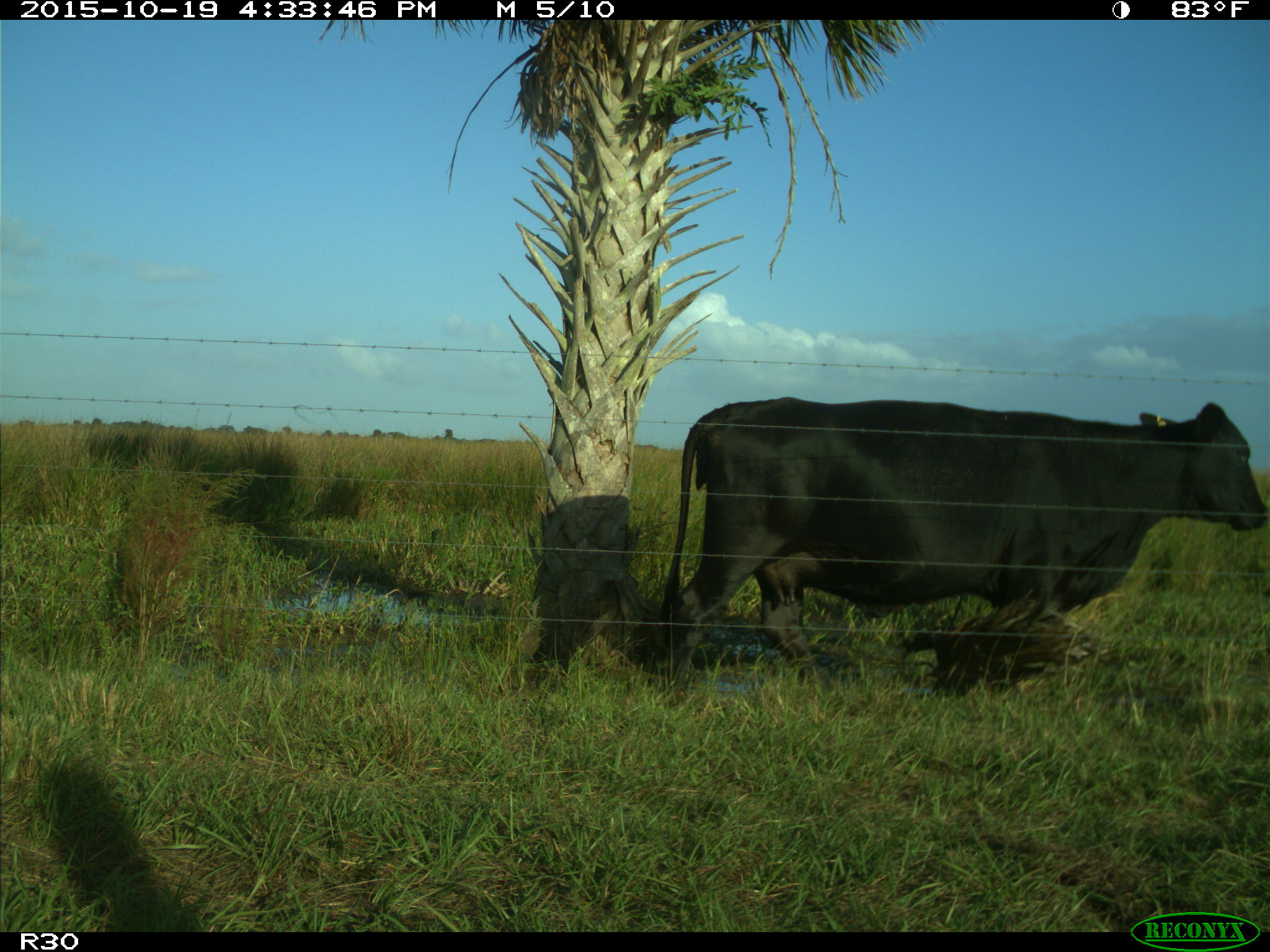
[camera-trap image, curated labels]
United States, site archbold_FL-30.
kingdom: Animalia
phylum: Chordata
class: Mammalia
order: Artiodactyla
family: Bovidae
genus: Bos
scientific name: Bos taurus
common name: domestic cow